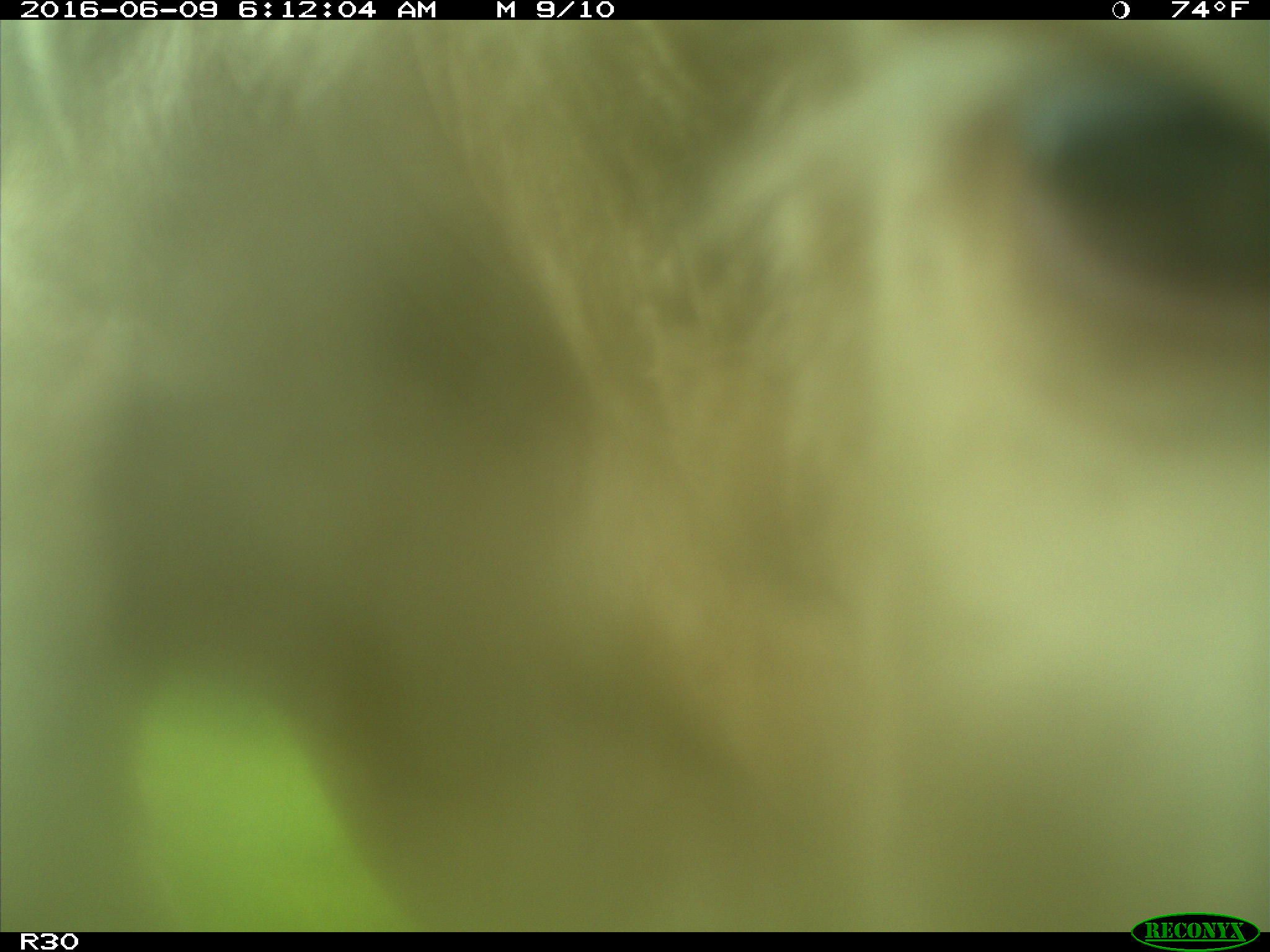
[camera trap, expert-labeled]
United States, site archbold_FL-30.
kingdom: Animalia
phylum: Chordata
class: Mammalia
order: Artiodactyla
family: Bovidae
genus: Bos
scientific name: Bos taurus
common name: domestic cow